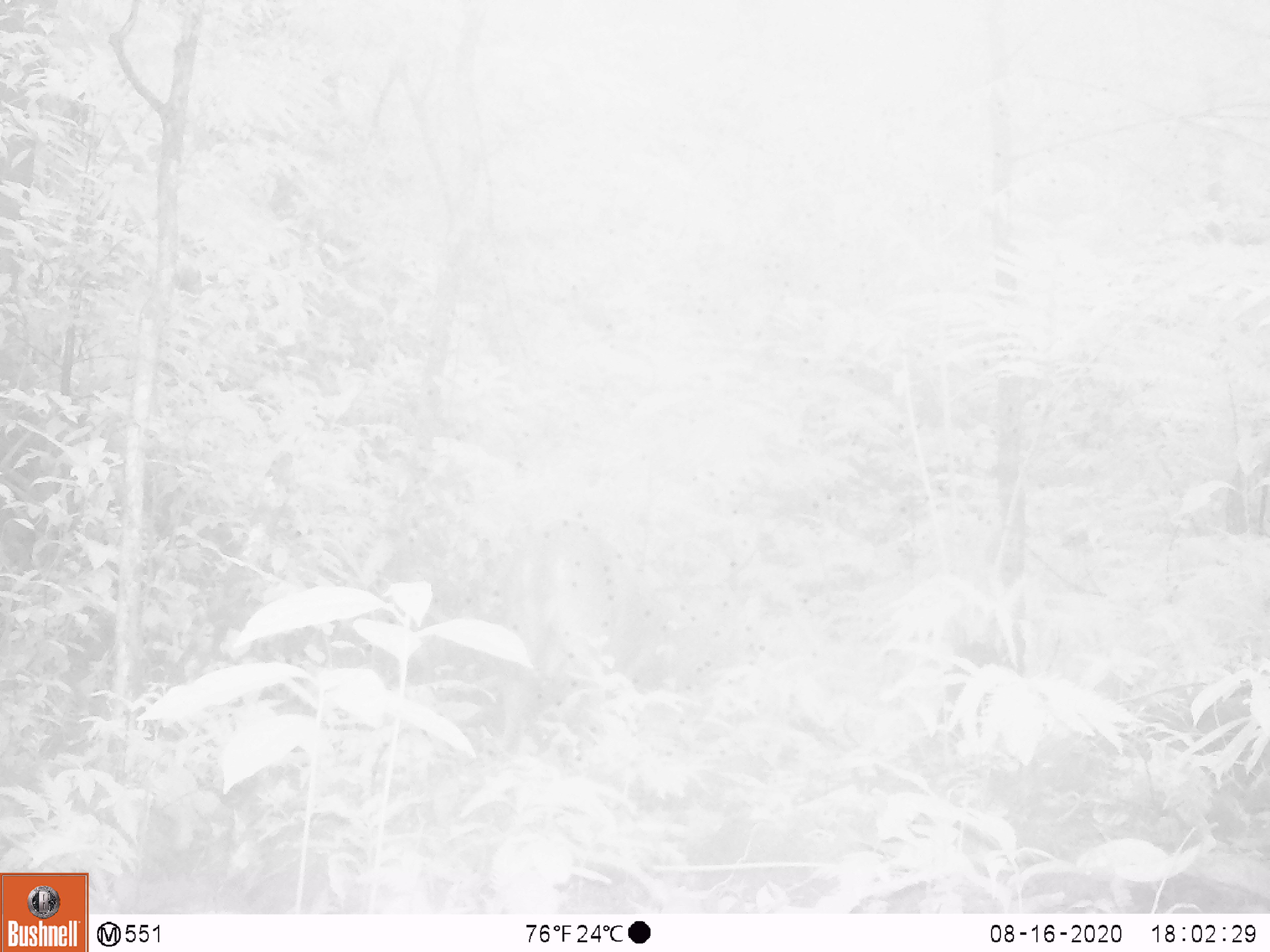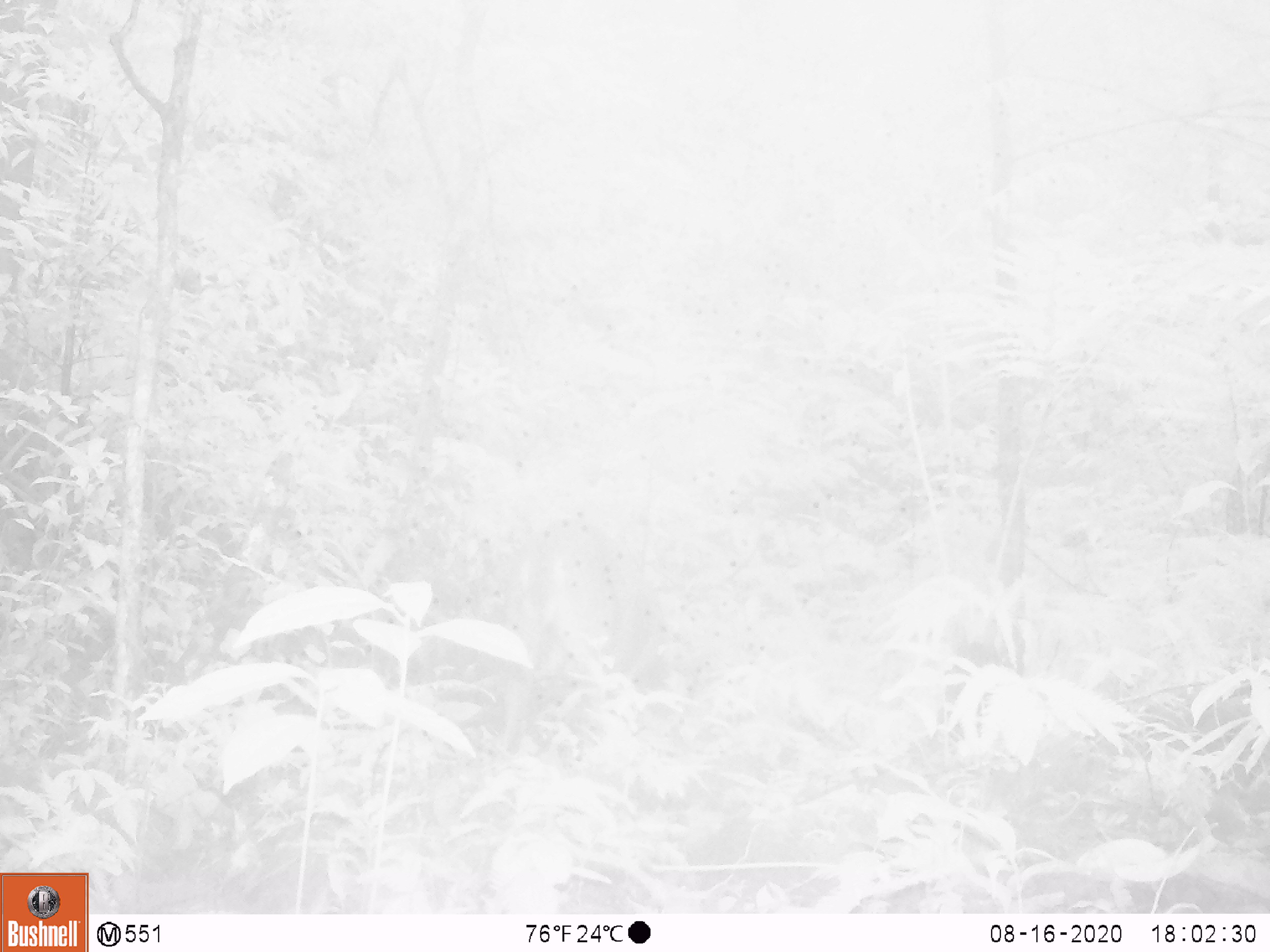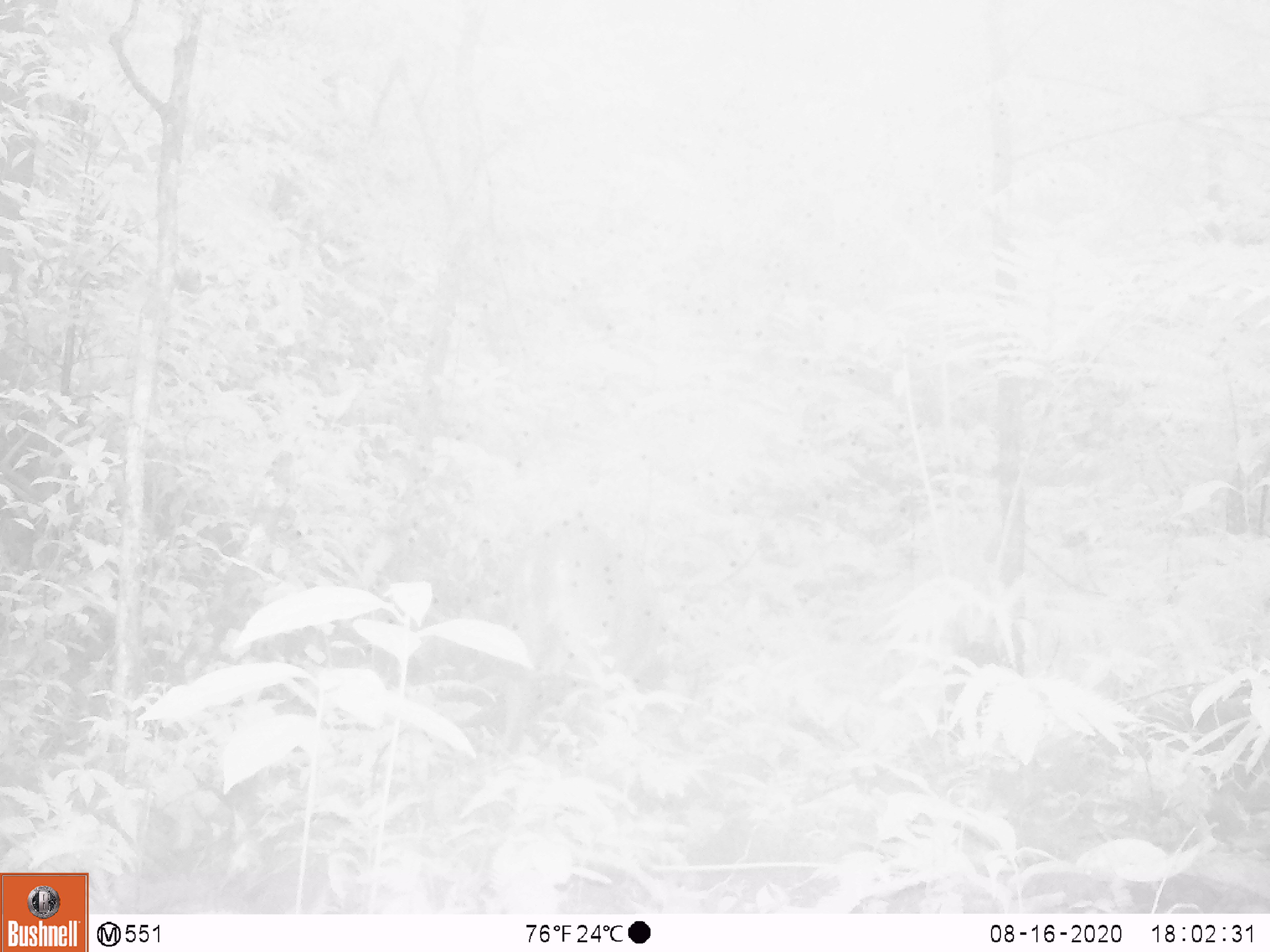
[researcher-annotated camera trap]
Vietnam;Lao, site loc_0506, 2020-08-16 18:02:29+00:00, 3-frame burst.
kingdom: Animalia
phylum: Chordata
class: Mammalia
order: Artiodactyla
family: Cervidae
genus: Muntiacus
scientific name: Muntiacus vuquangensis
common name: large-antlered muntjac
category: large antlered muntjac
Large antlered muntjac (large-antlered muntjac) (Muntiacus vuquangensis). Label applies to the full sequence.